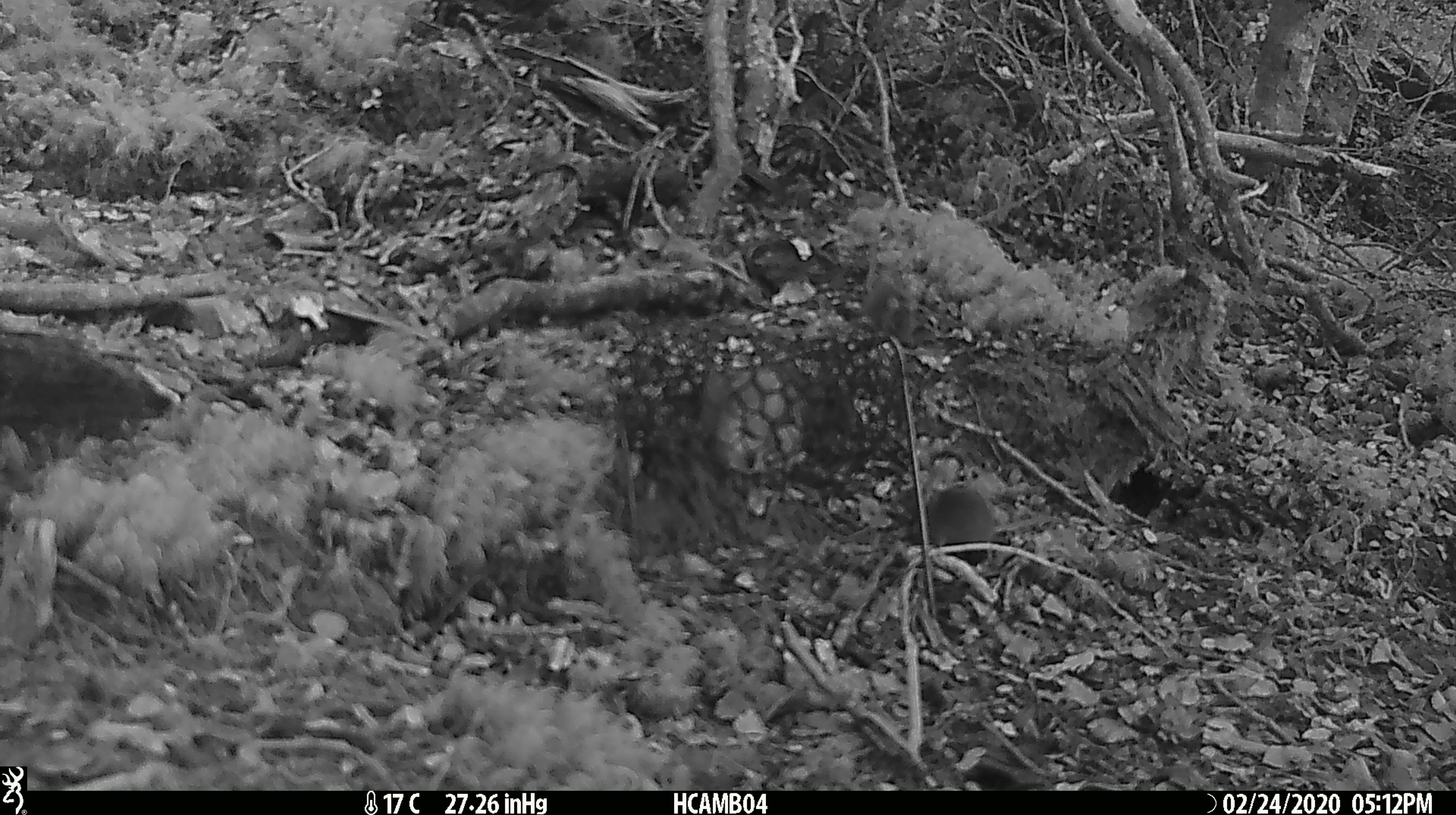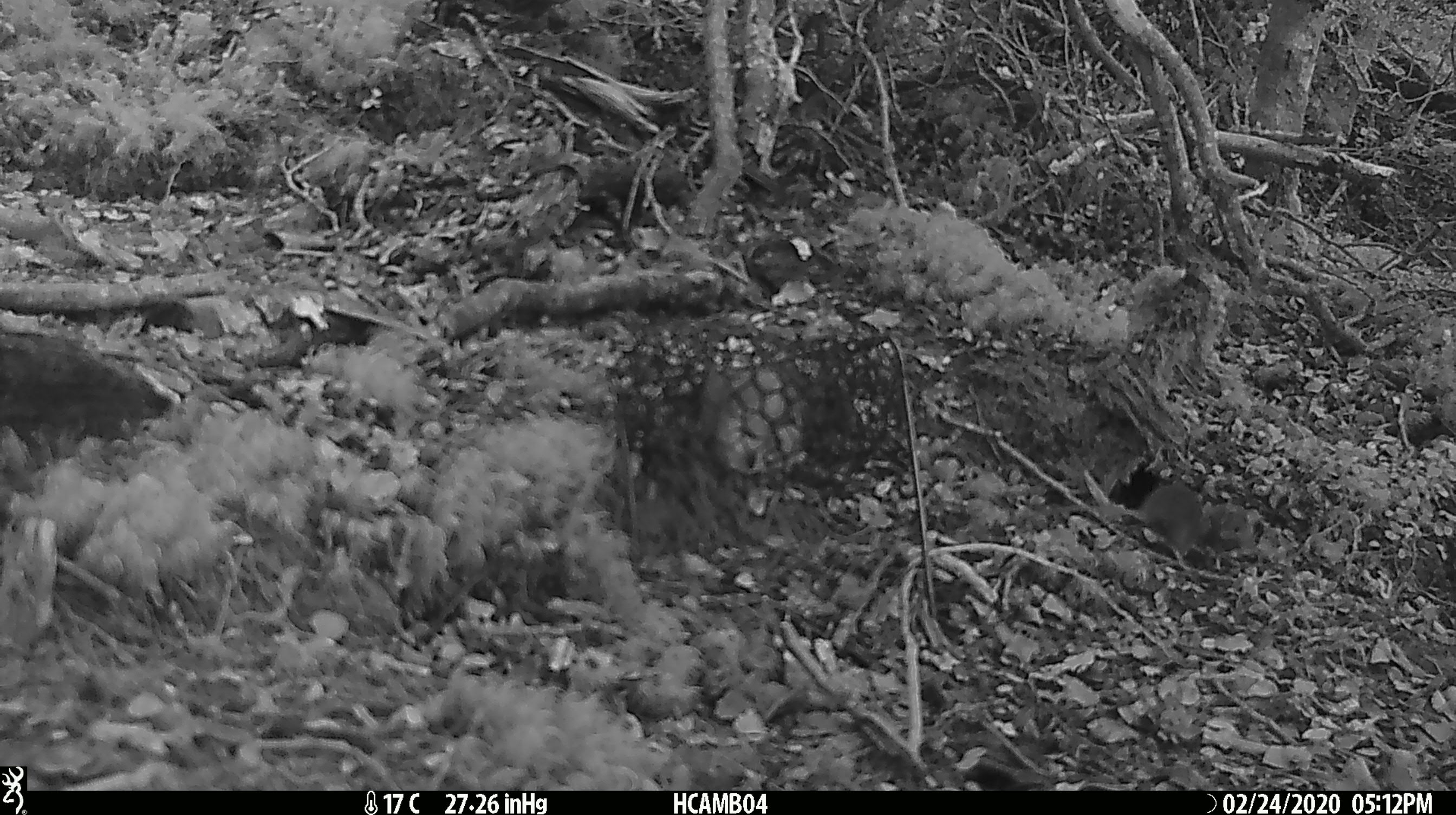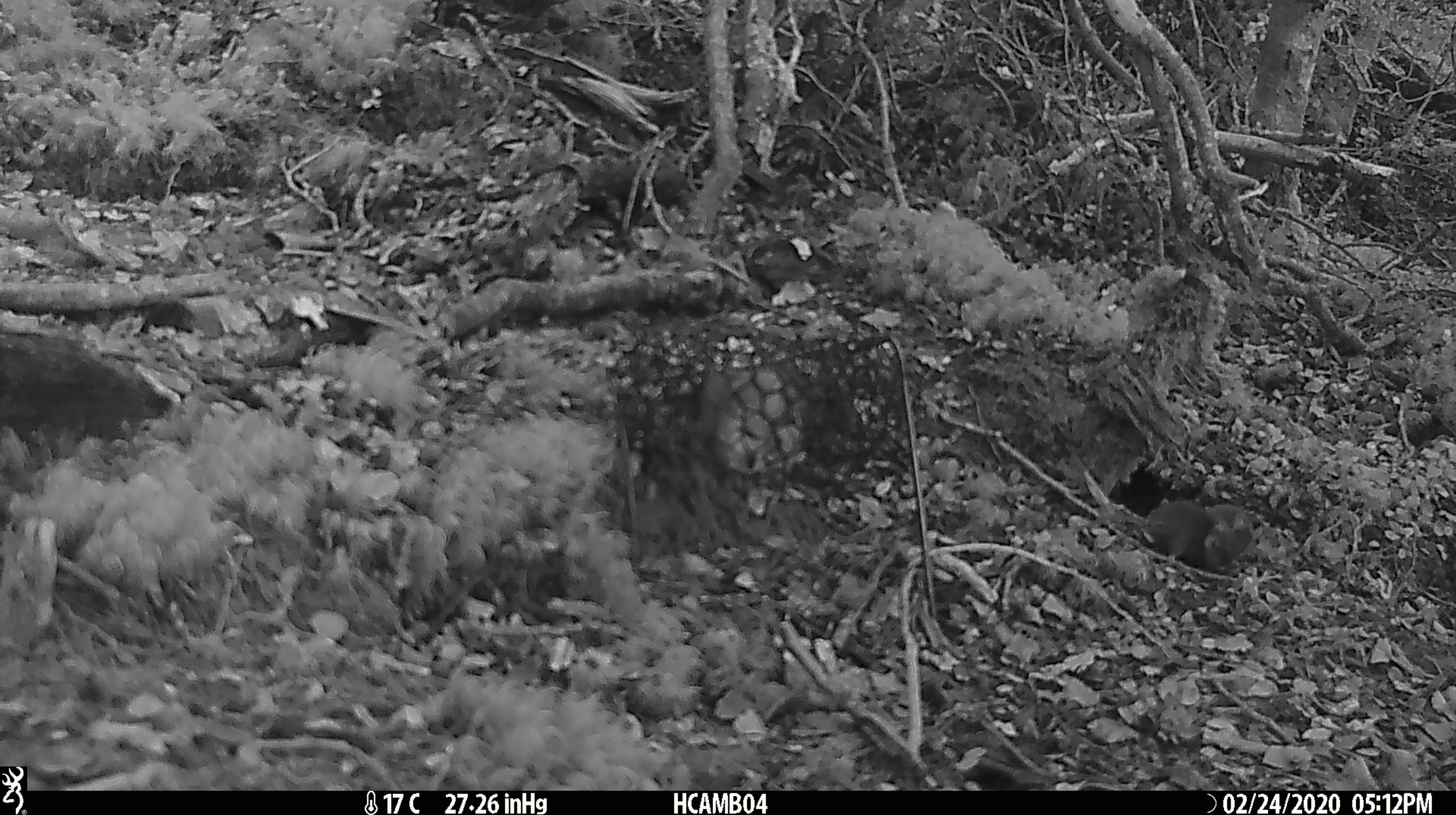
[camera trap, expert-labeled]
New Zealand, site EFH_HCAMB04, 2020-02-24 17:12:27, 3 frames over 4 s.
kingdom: Animalia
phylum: Chordata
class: Mammalia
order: Rodentia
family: Muridae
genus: Mus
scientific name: Mus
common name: mouse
Mouse (Mus).